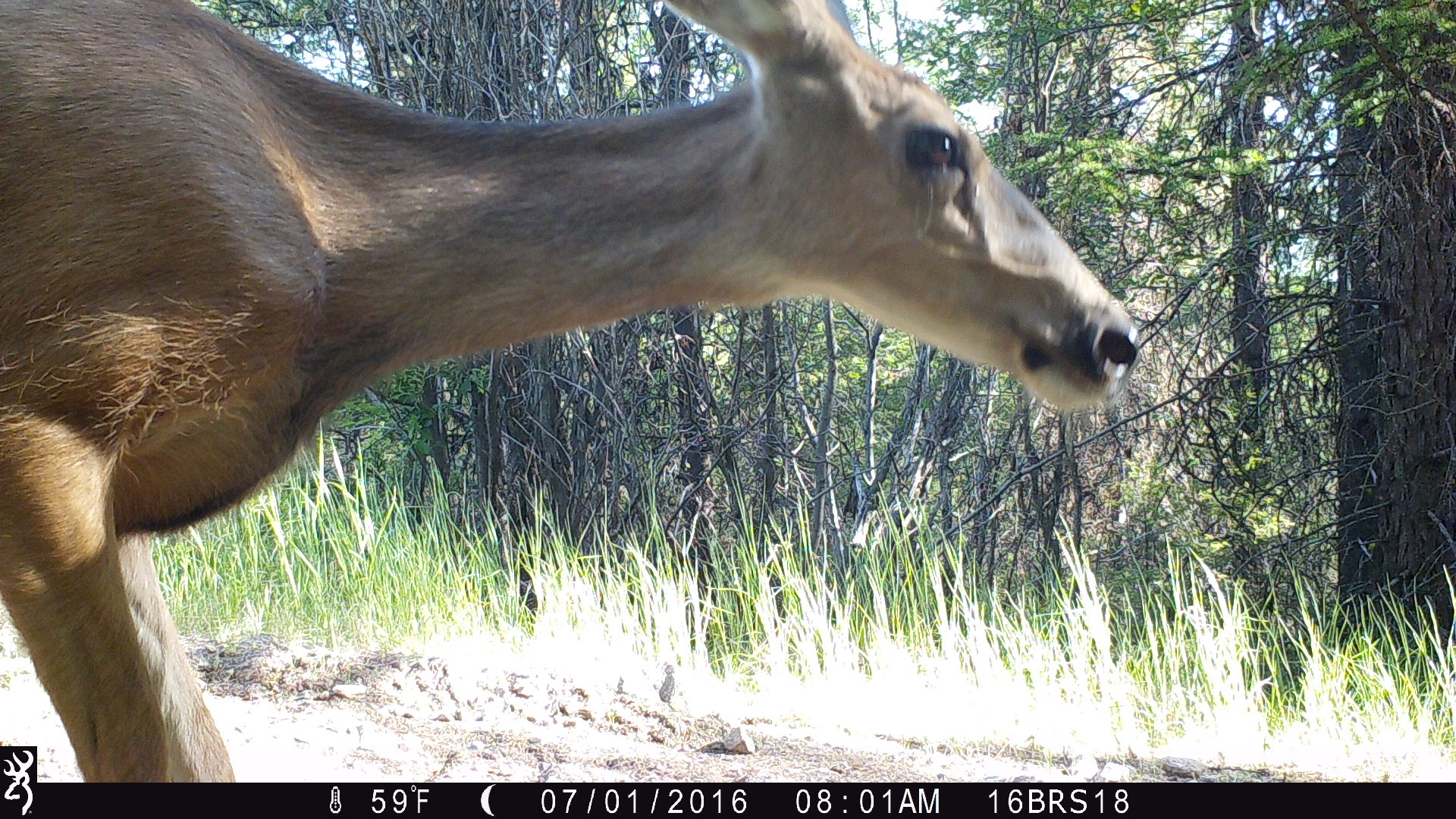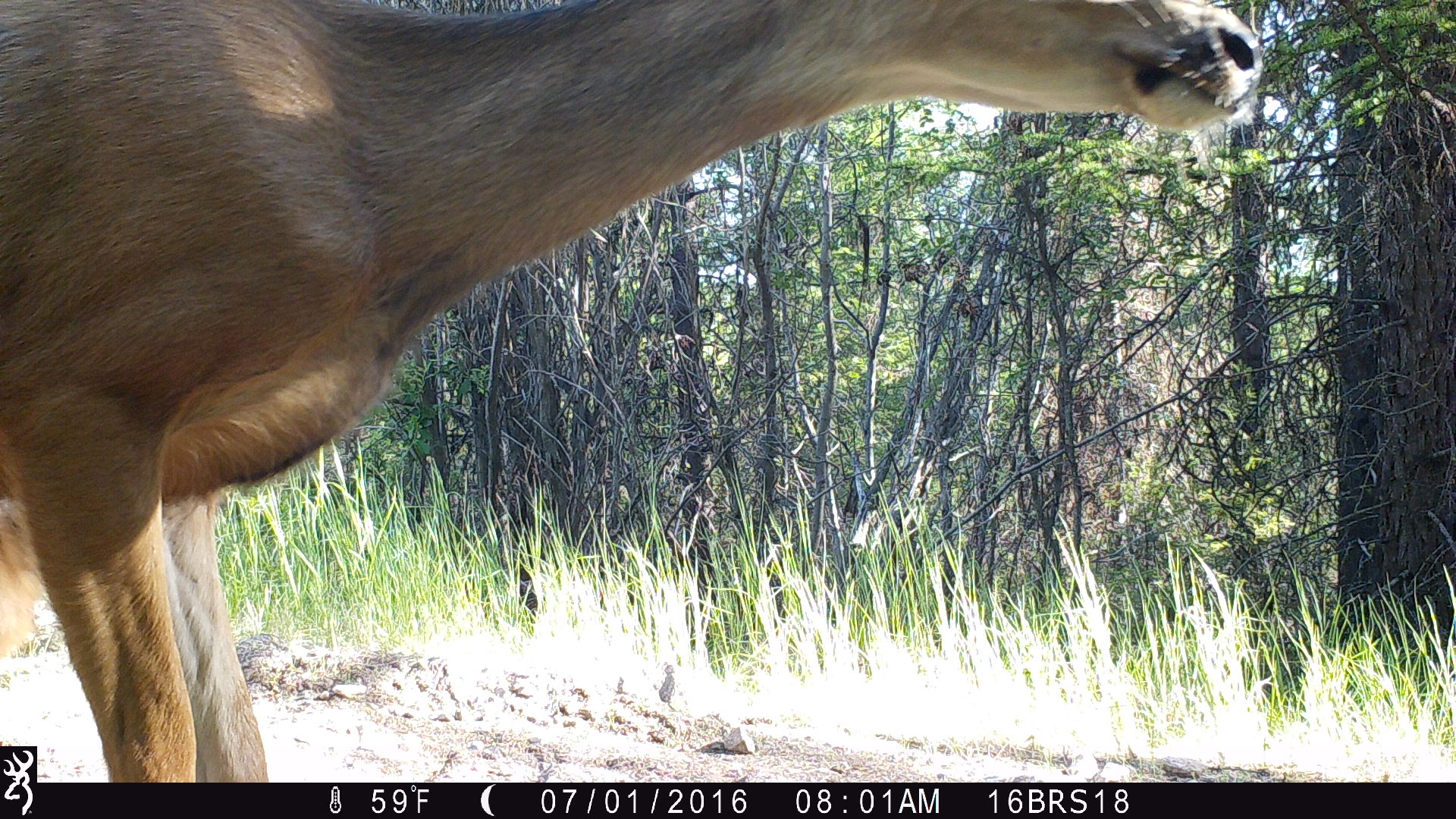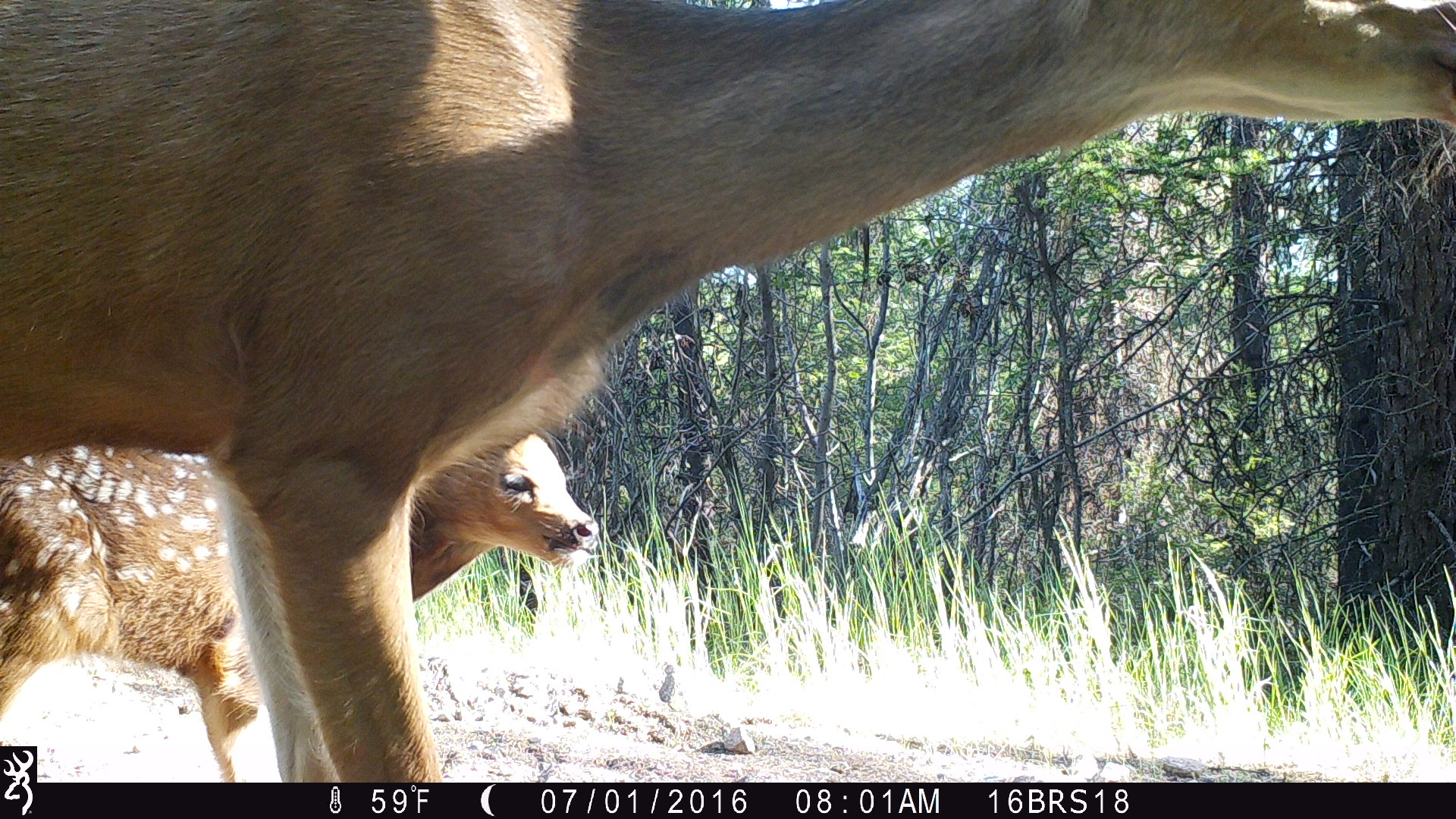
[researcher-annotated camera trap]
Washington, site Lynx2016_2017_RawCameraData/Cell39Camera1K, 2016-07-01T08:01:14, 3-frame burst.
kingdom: Animalia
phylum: Chordata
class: Mammalia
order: Artiodactyla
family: Cervidae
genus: Odocoileus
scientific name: Odocoileus hemionus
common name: mule deer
Odocoileus hemionus (mule deer). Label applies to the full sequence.